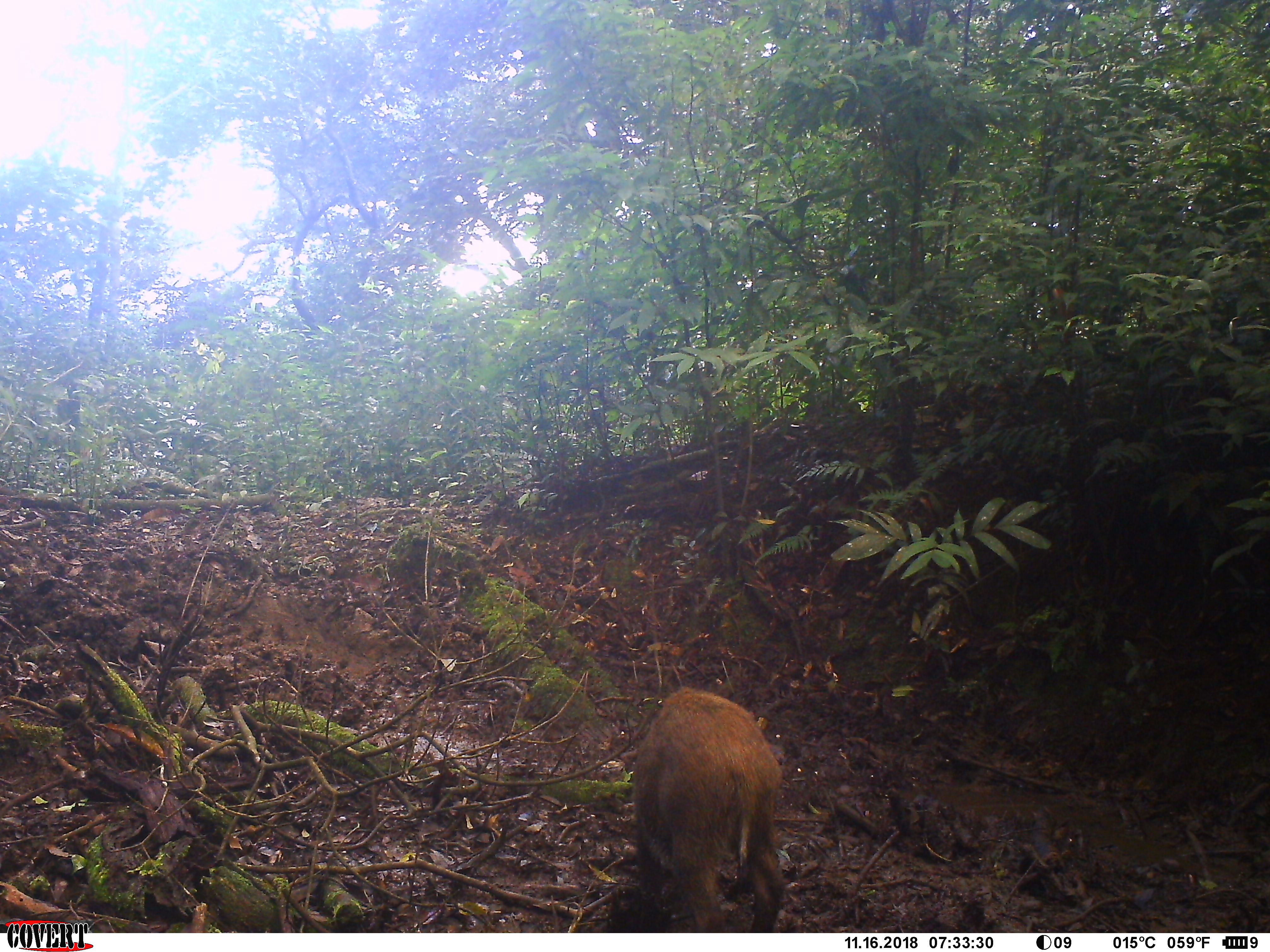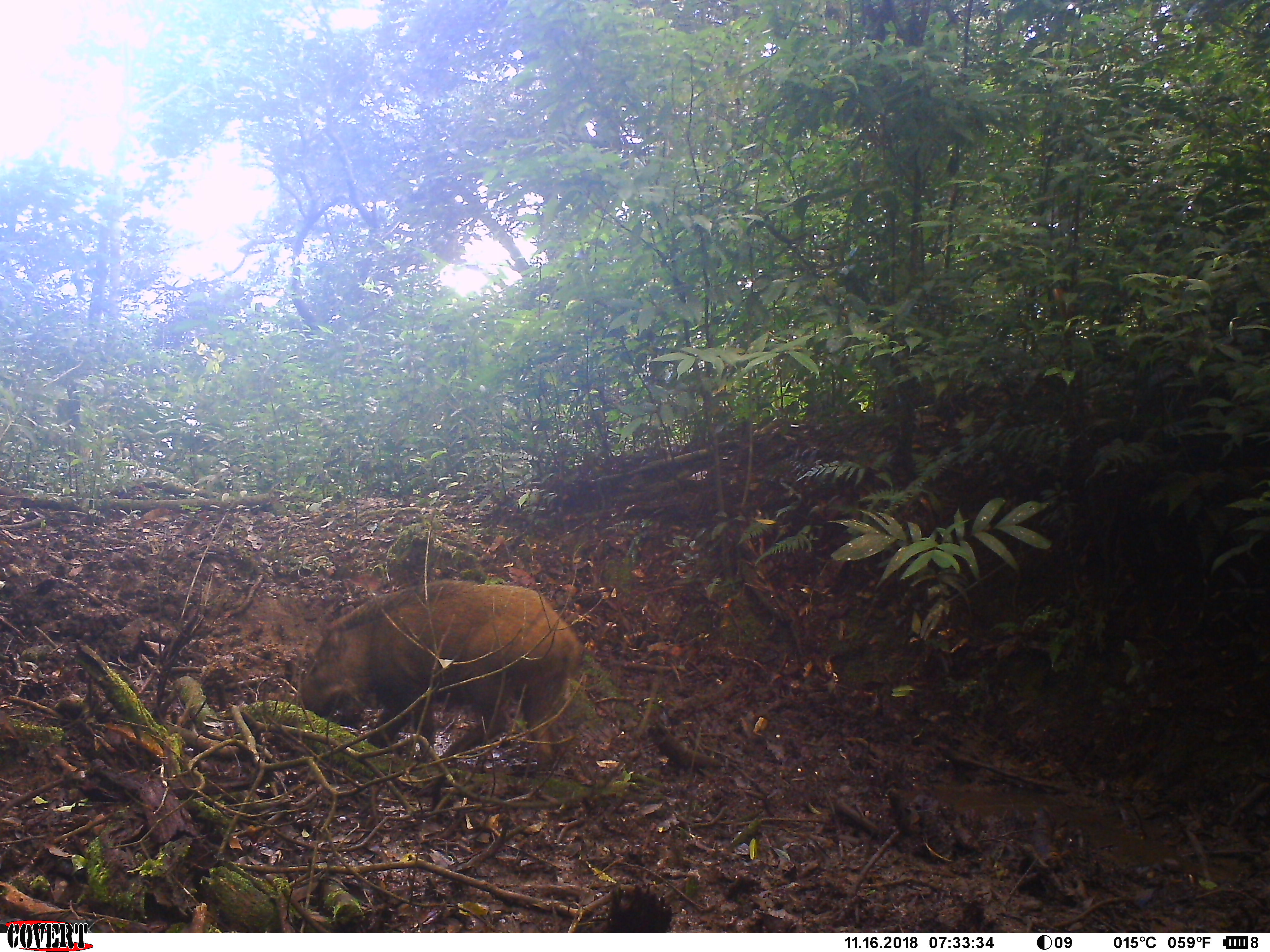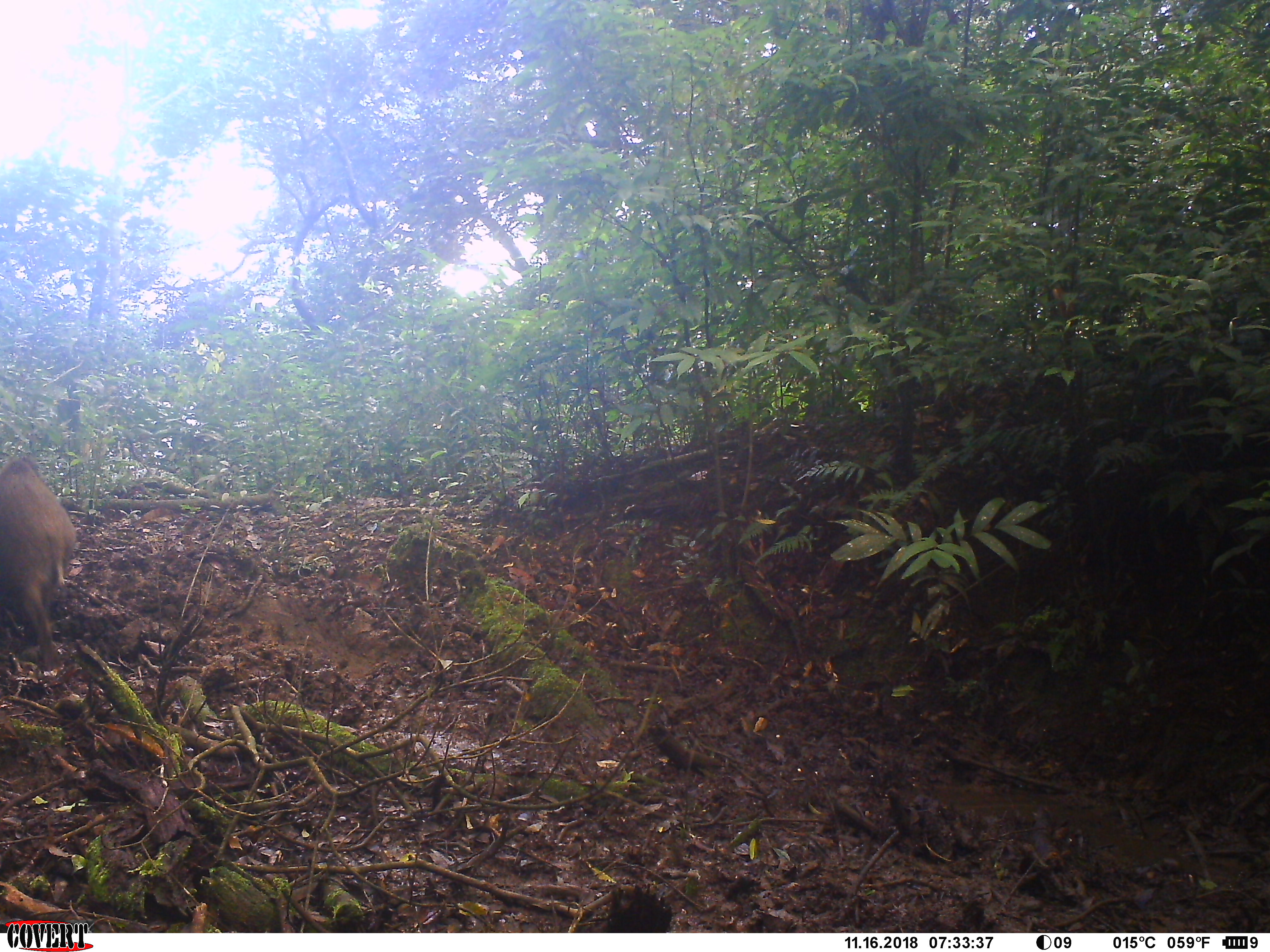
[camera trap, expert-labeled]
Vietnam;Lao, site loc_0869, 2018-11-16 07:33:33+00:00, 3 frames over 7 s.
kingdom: Animalia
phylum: Chordata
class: Mammalia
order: Artiodactyla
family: Suidae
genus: Sus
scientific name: Sus scrofa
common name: eurasian wild pig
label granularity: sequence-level